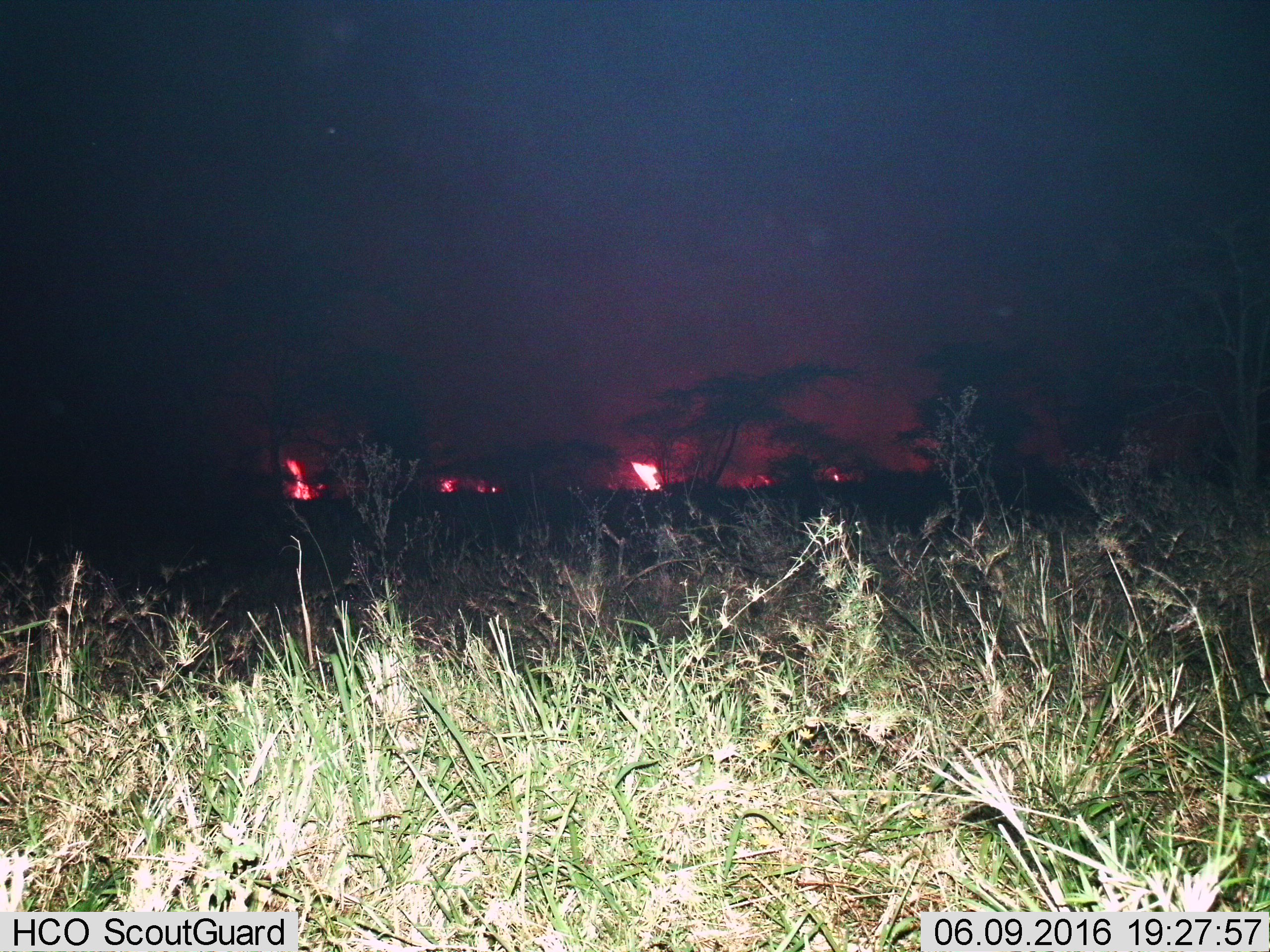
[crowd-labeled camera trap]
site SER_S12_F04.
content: unidentified animal